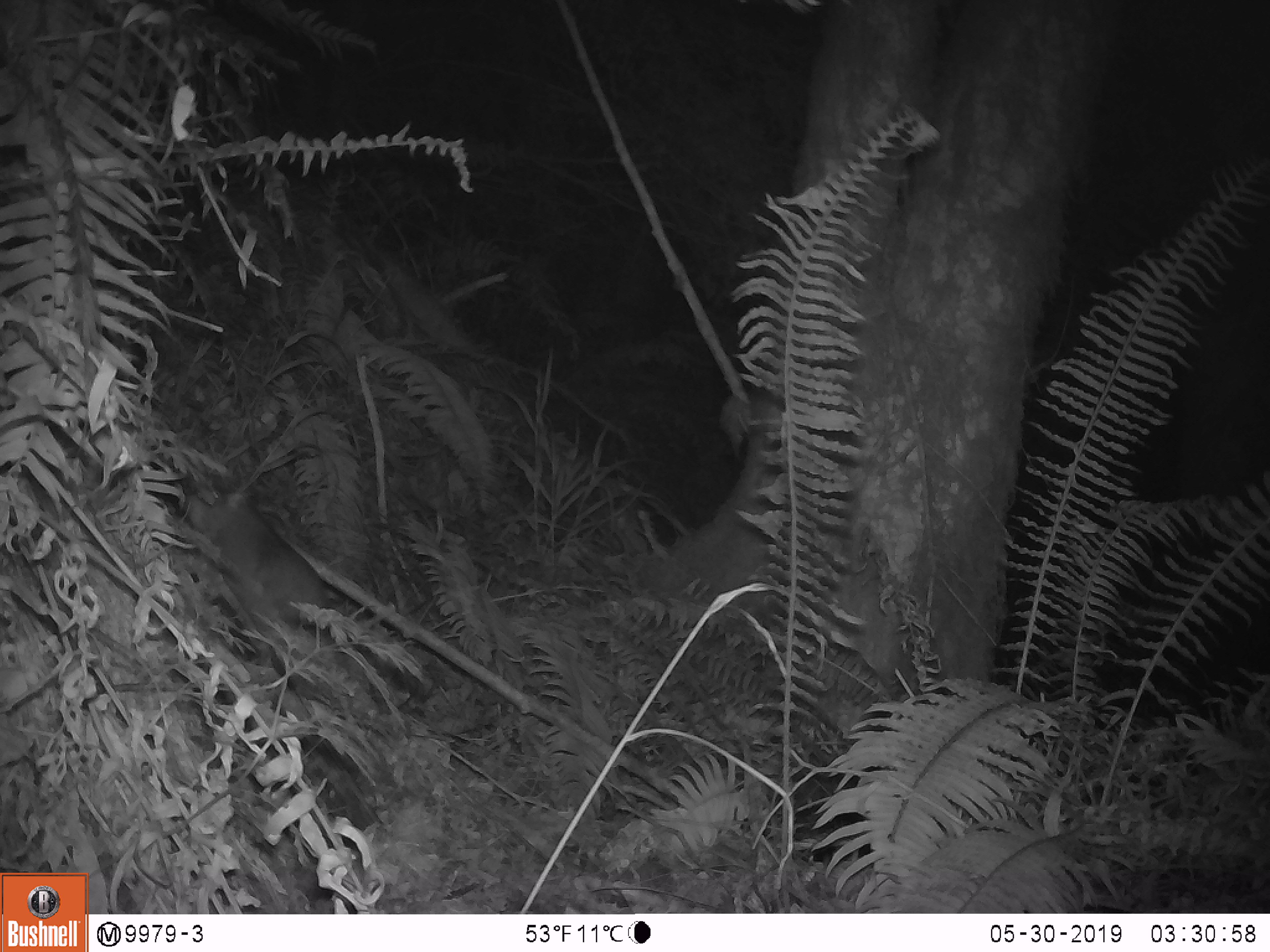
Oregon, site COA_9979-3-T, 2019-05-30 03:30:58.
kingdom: Animalia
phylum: Chordata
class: Mammalia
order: Rodentia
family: Aplodontiidae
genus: Aplodontia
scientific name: Aplodontia rufa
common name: mountain beaver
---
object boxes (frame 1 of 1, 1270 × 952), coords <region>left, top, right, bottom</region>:
mountain beaver: <region>182, 488, 327, 631</region>